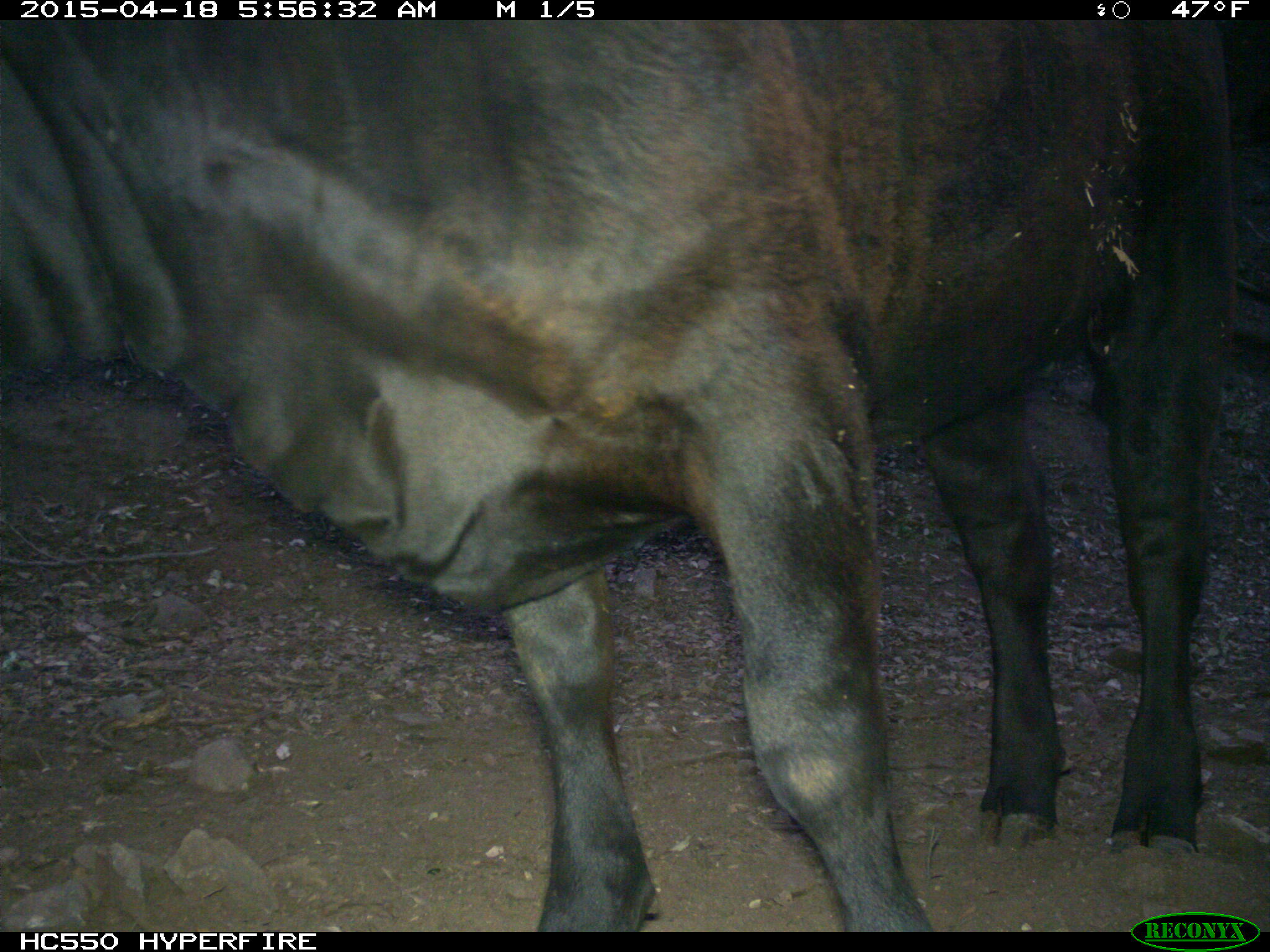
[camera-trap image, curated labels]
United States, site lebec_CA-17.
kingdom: Animalia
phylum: Chordata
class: Mammalia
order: Artiodactyla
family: Bovidae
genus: Bos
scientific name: Bos taurus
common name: domestic cow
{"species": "Bos taurus (domestic cow)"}